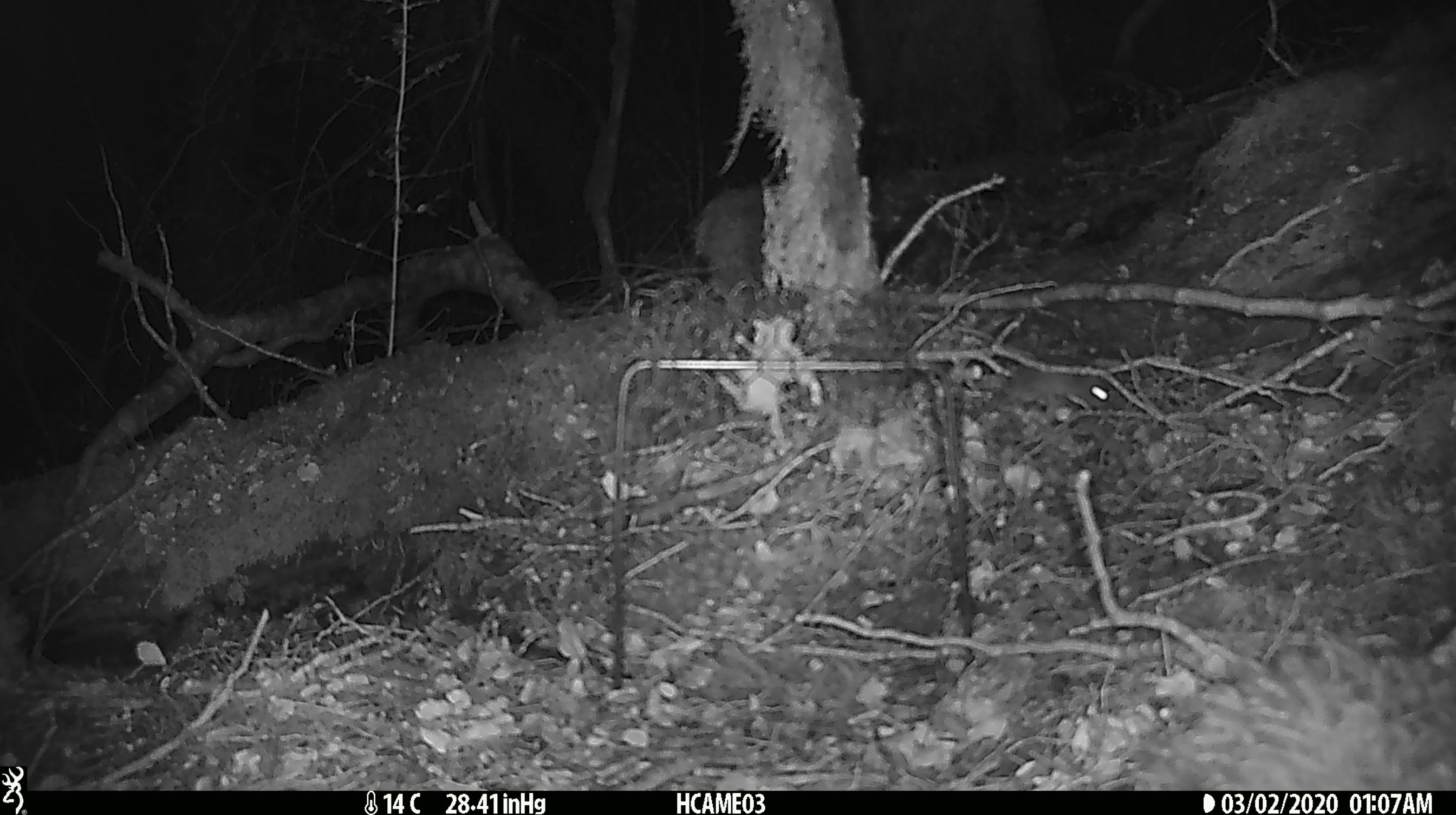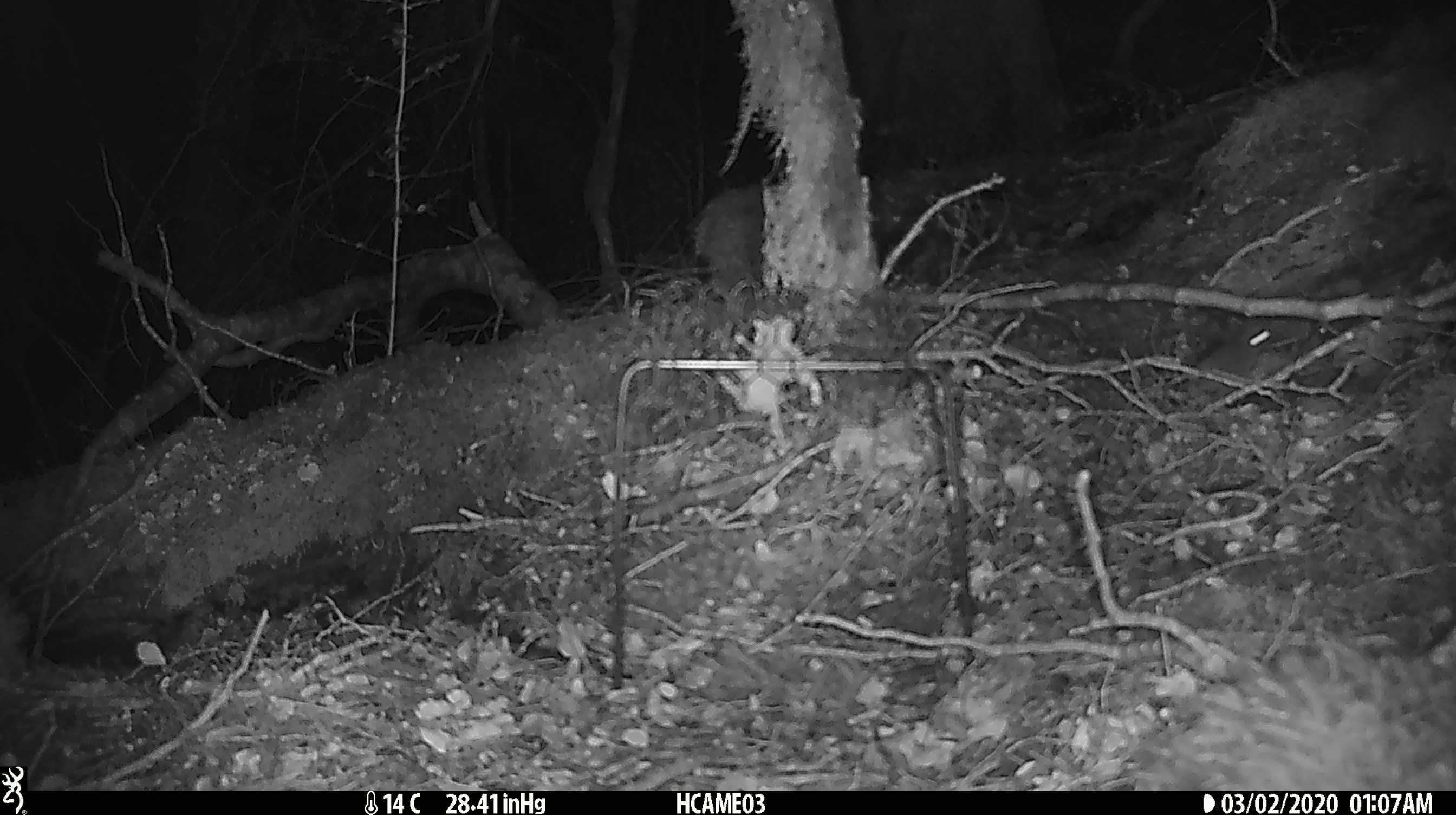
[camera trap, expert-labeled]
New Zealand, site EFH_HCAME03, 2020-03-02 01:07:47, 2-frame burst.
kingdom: Animalia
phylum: Chordata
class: Mammalia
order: Rodentia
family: Muridae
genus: Mus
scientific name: Mus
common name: mouse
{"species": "mouse (Mus)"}